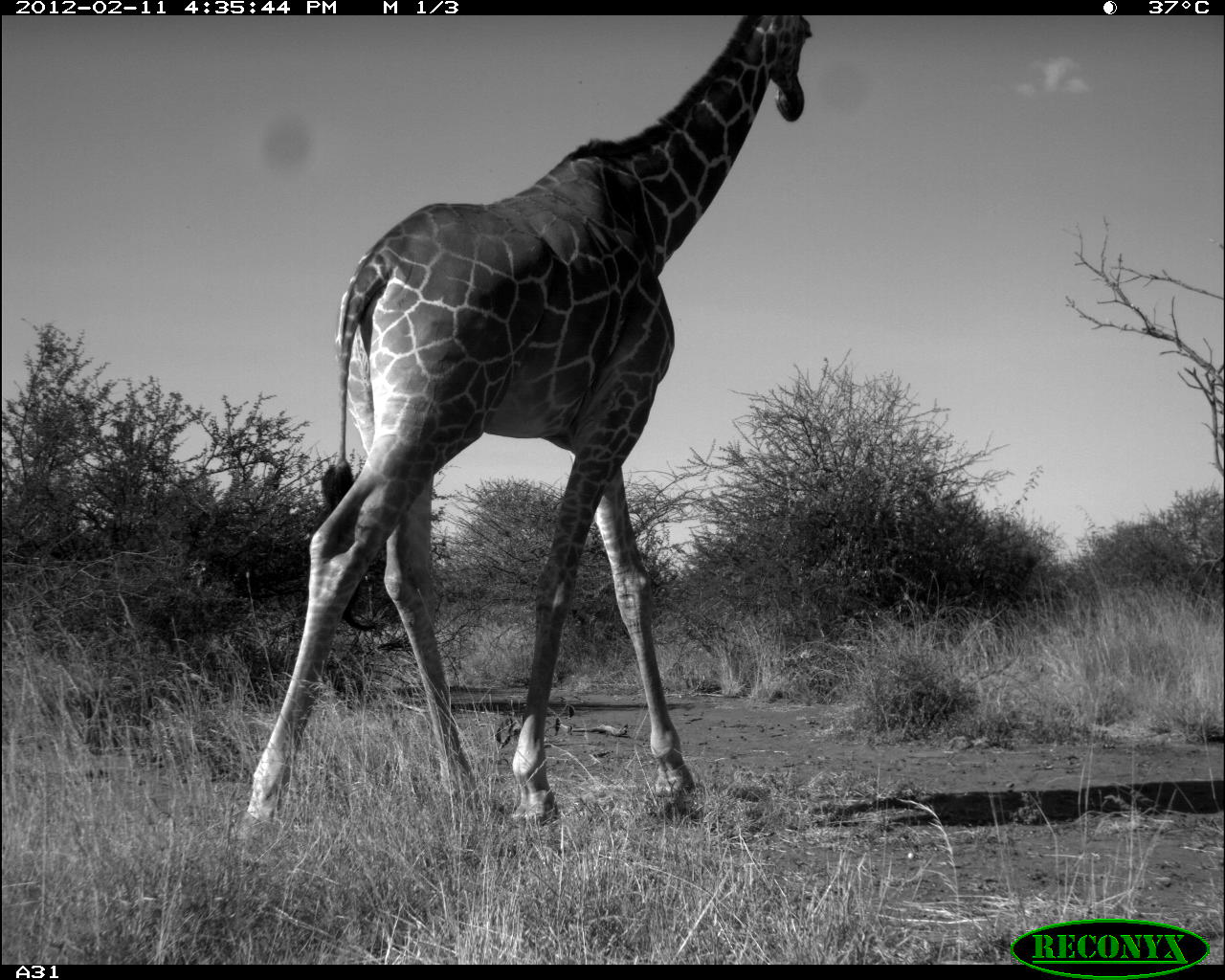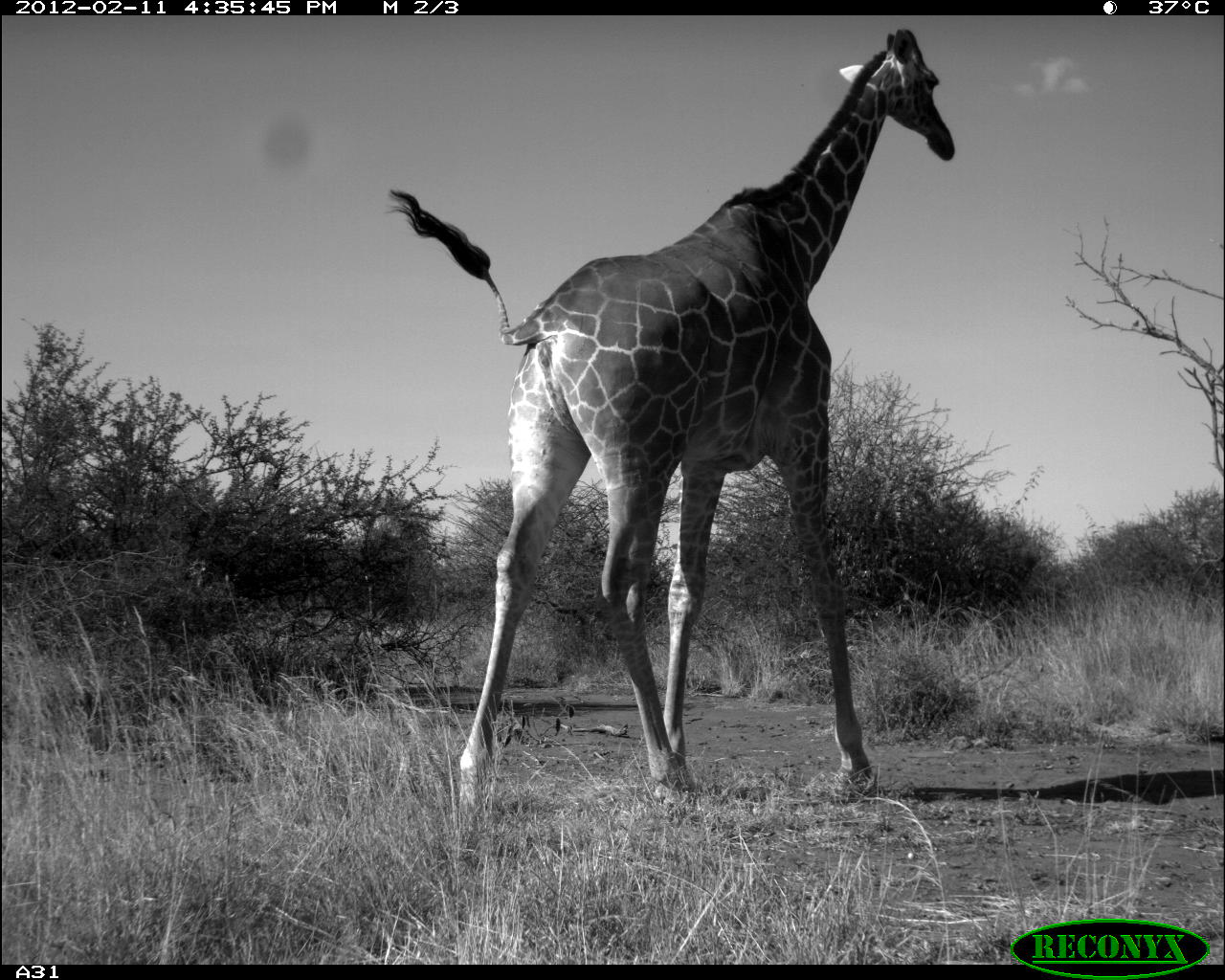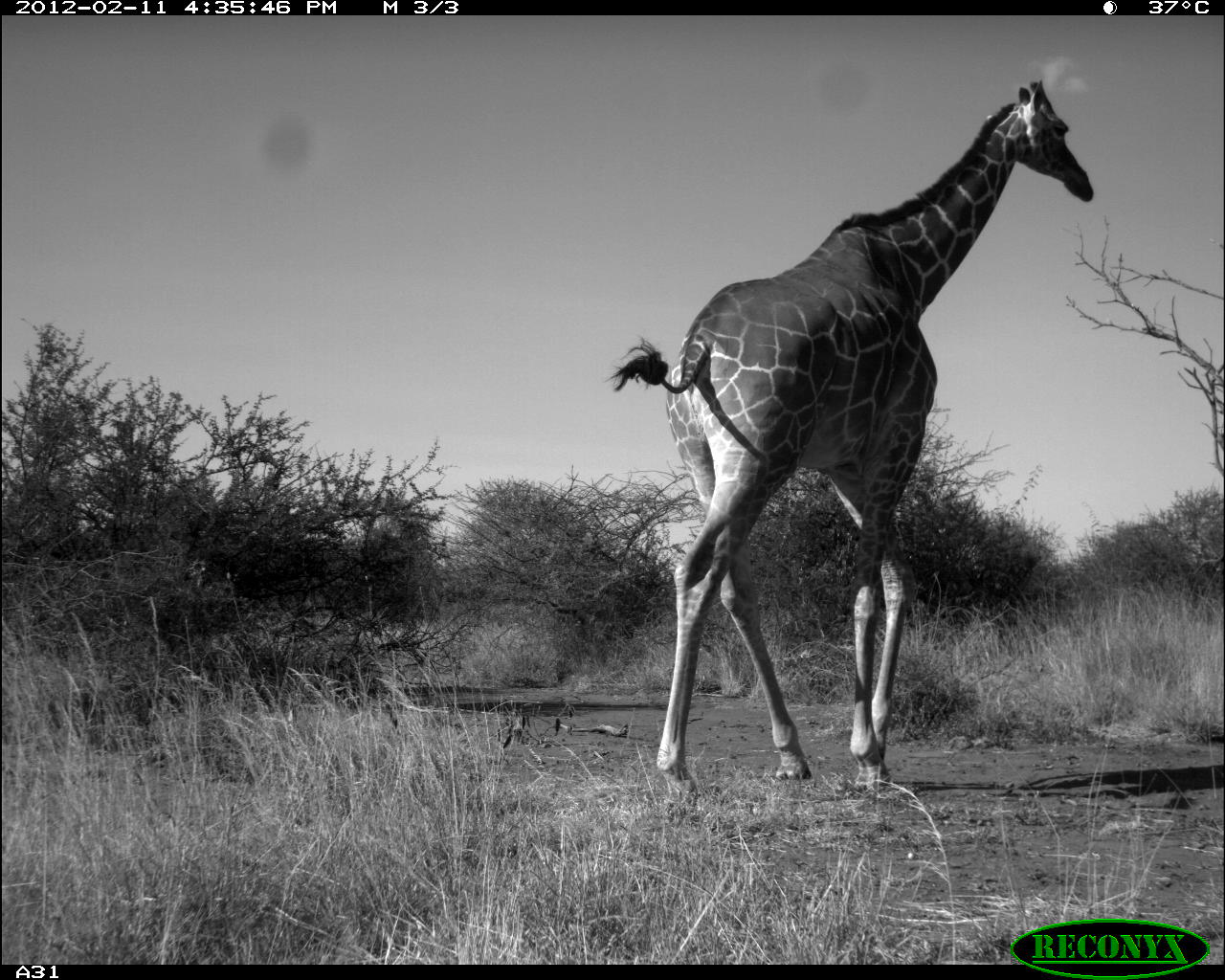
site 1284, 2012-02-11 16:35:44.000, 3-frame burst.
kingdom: Animalia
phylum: Chordata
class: Mammalia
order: Artiodactyla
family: Giraffidae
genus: Giraffa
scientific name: Giraffa camelopardalis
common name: giraffe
Giraffa camelopardalis (giraffe), count 1.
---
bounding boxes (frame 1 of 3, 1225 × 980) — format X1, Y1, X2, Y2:
giraffa camelopardalis: 237, 11, 814, 833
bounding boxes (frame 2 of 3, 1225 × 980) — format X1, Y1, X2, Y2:
giraffa camelopardalis: 383, 24, 956, 812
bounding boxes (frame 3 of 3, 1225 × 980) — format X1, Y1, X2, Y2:
giraffa camelopardalis: 601, 74, 1093, 794